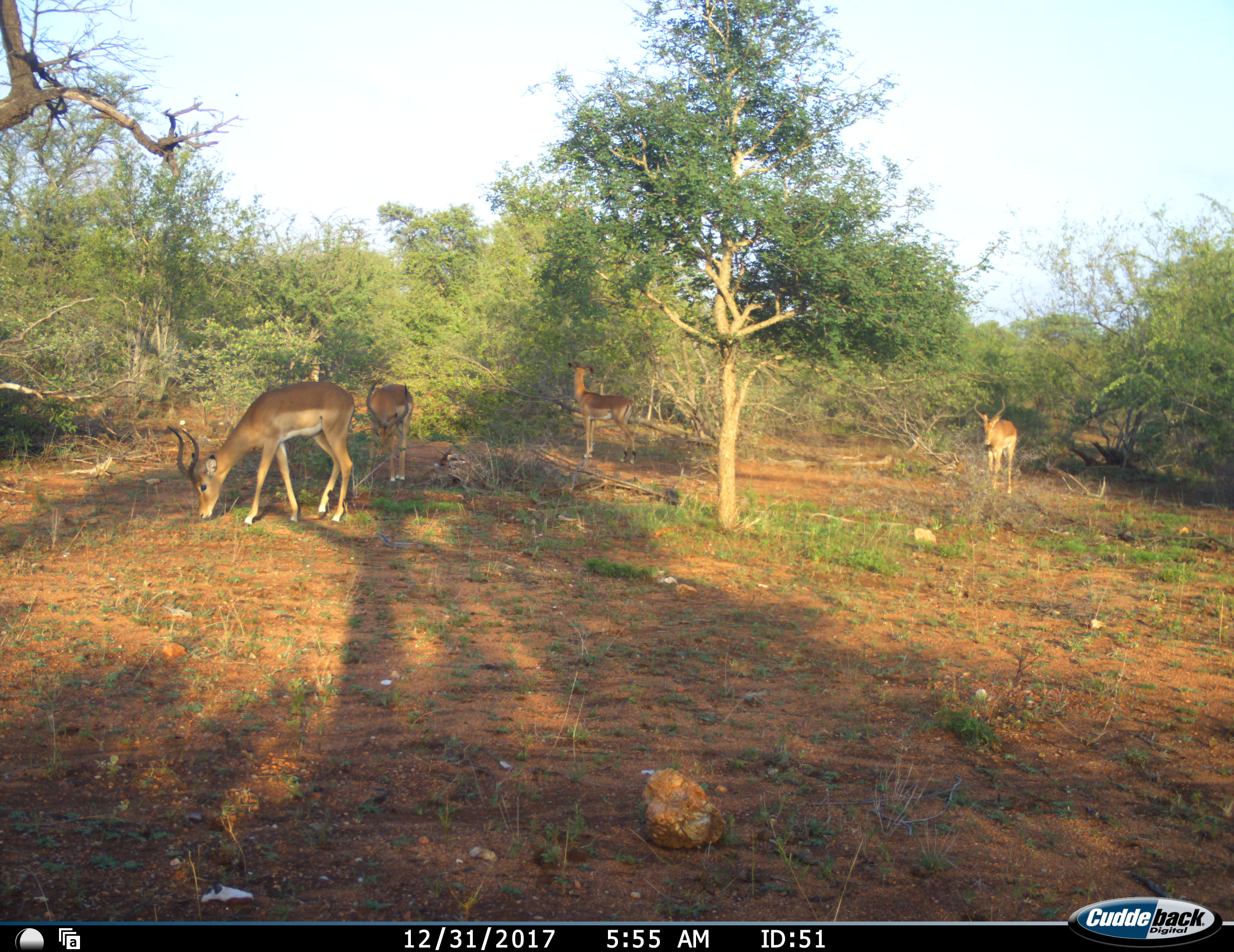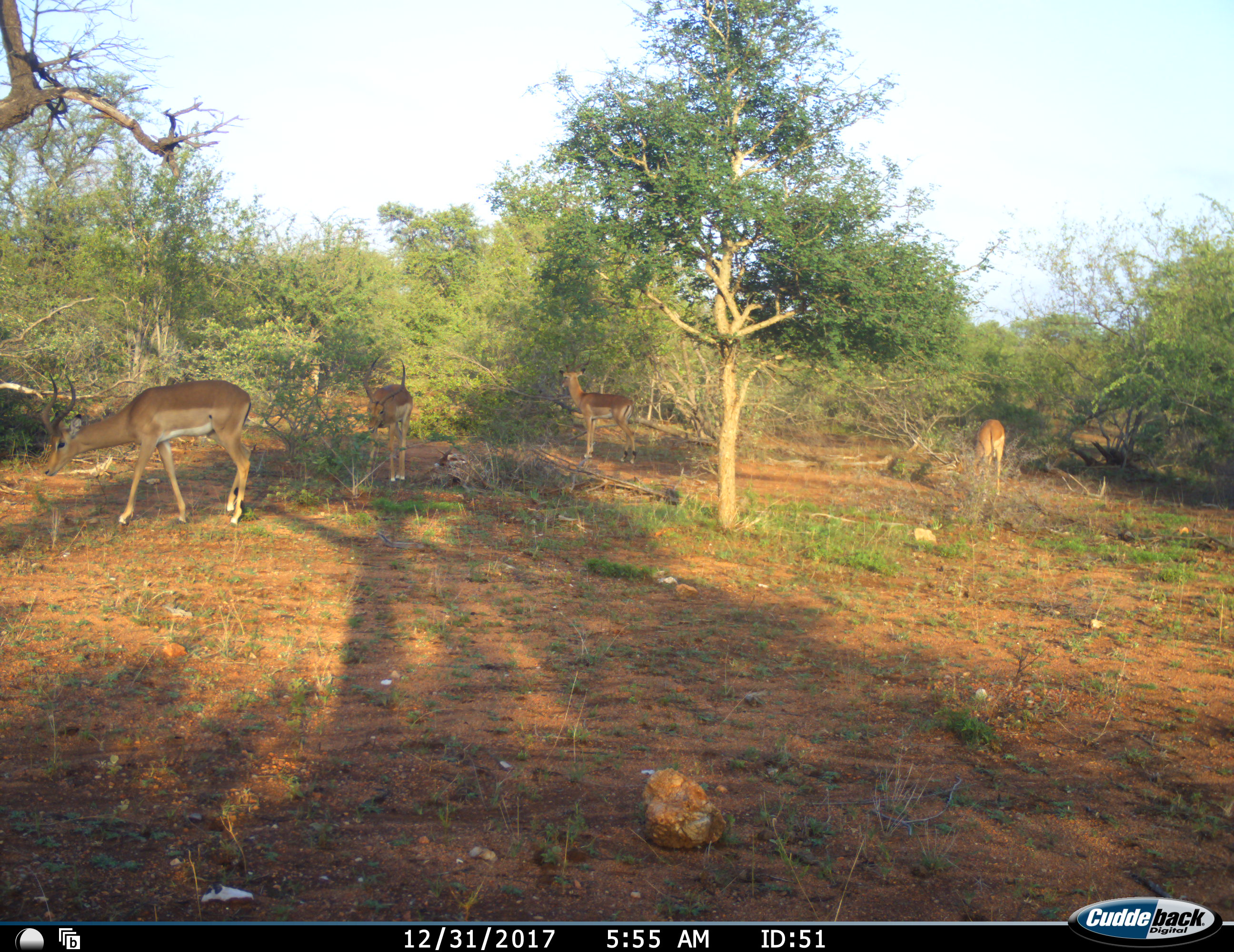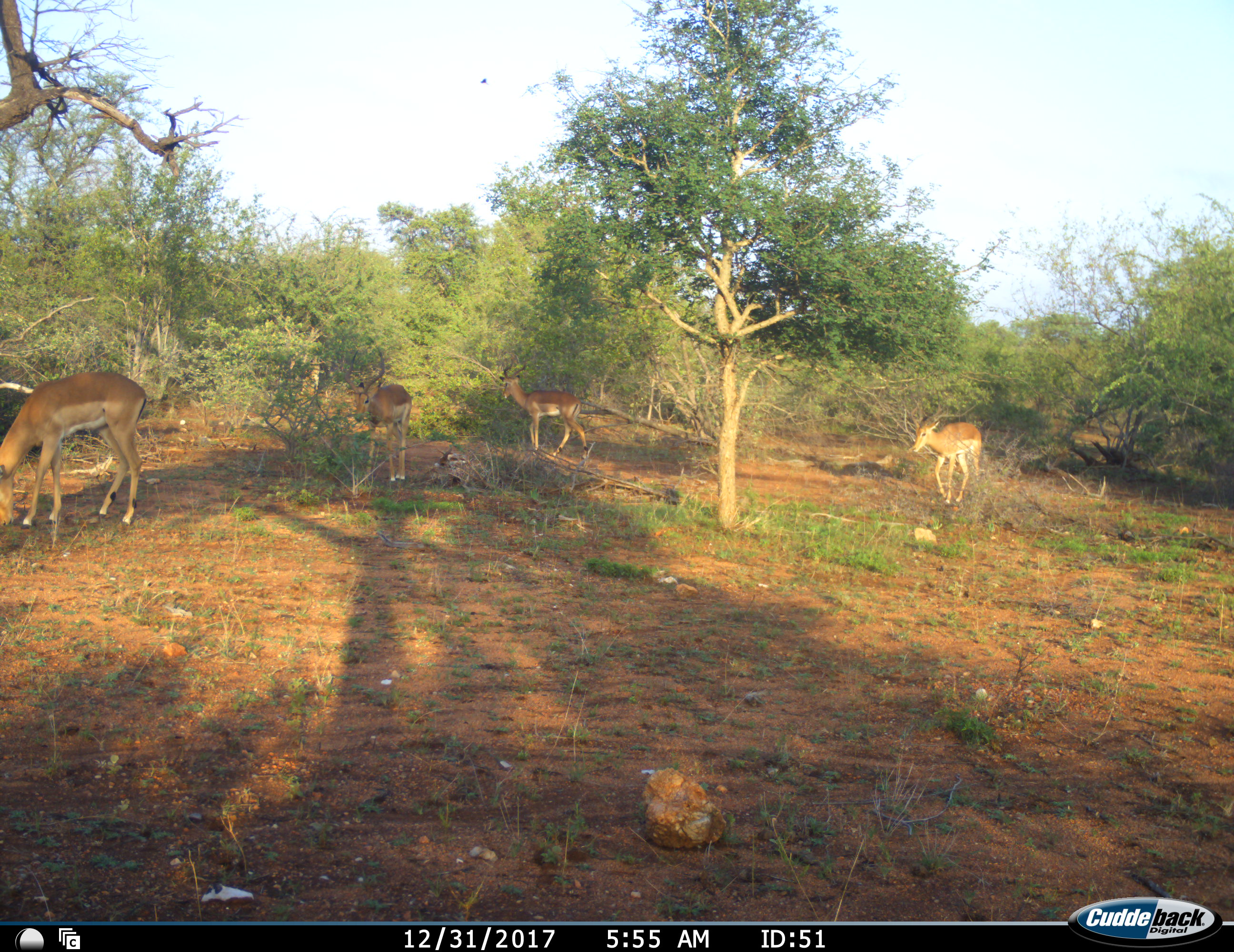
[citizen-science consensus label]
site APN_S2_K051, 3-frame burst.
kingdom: Animalia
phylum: Chordata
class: Mammalia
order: Artiodactyla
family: Bovidae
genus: Aepyceros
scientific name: Aepyceros melampus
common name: impala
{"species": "impala (Aepyceros melampus)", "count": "4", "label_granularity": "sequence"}